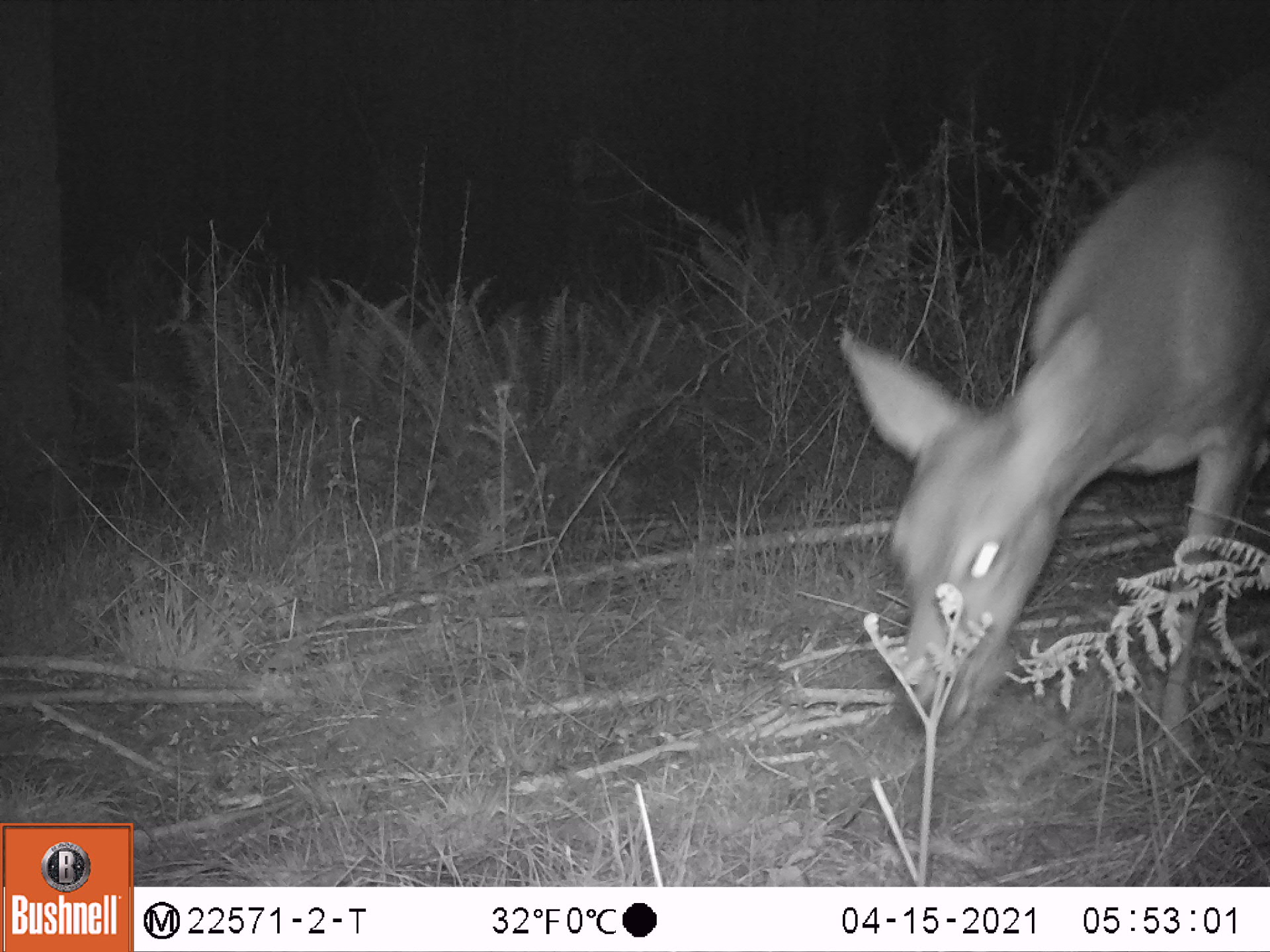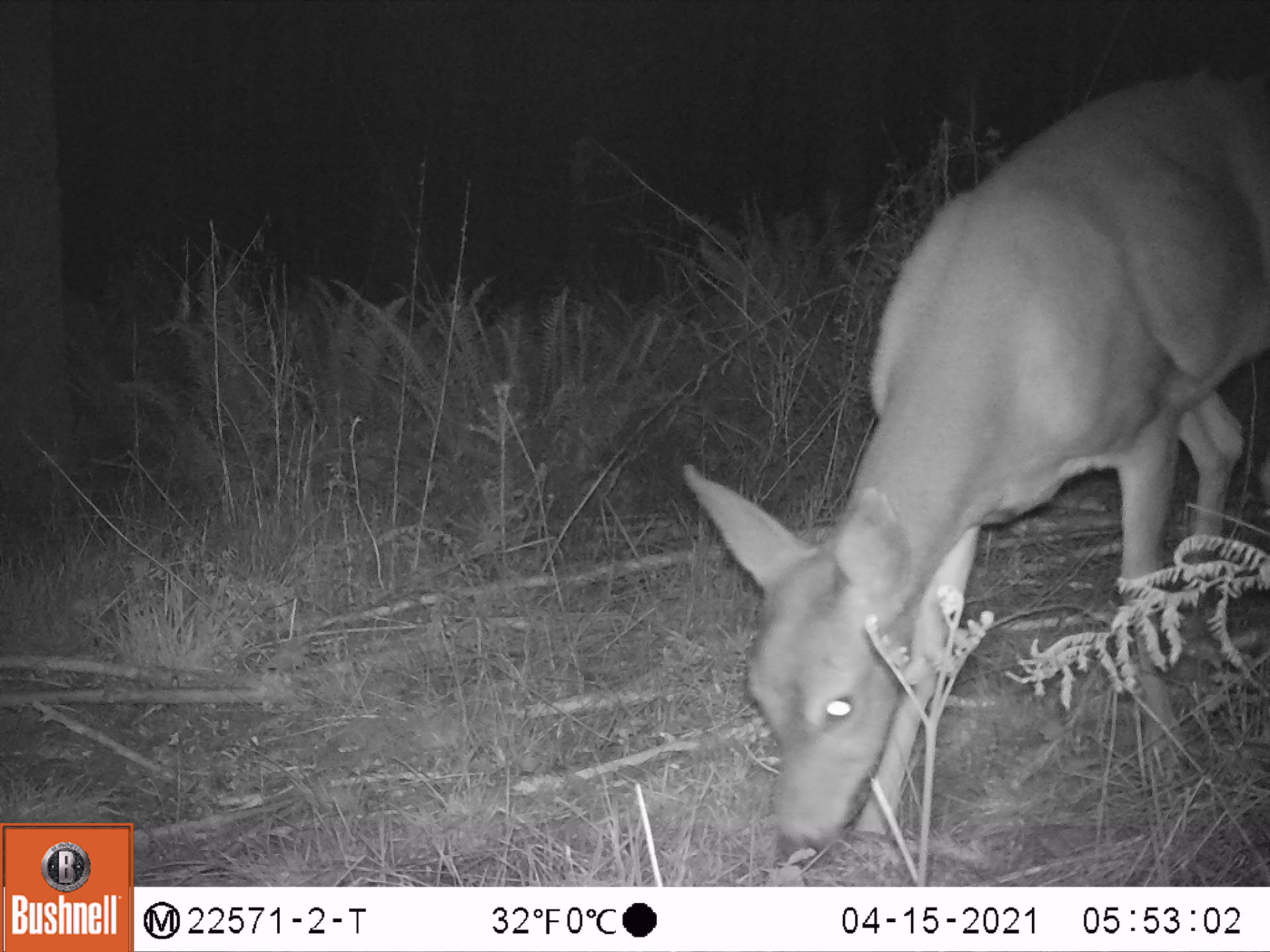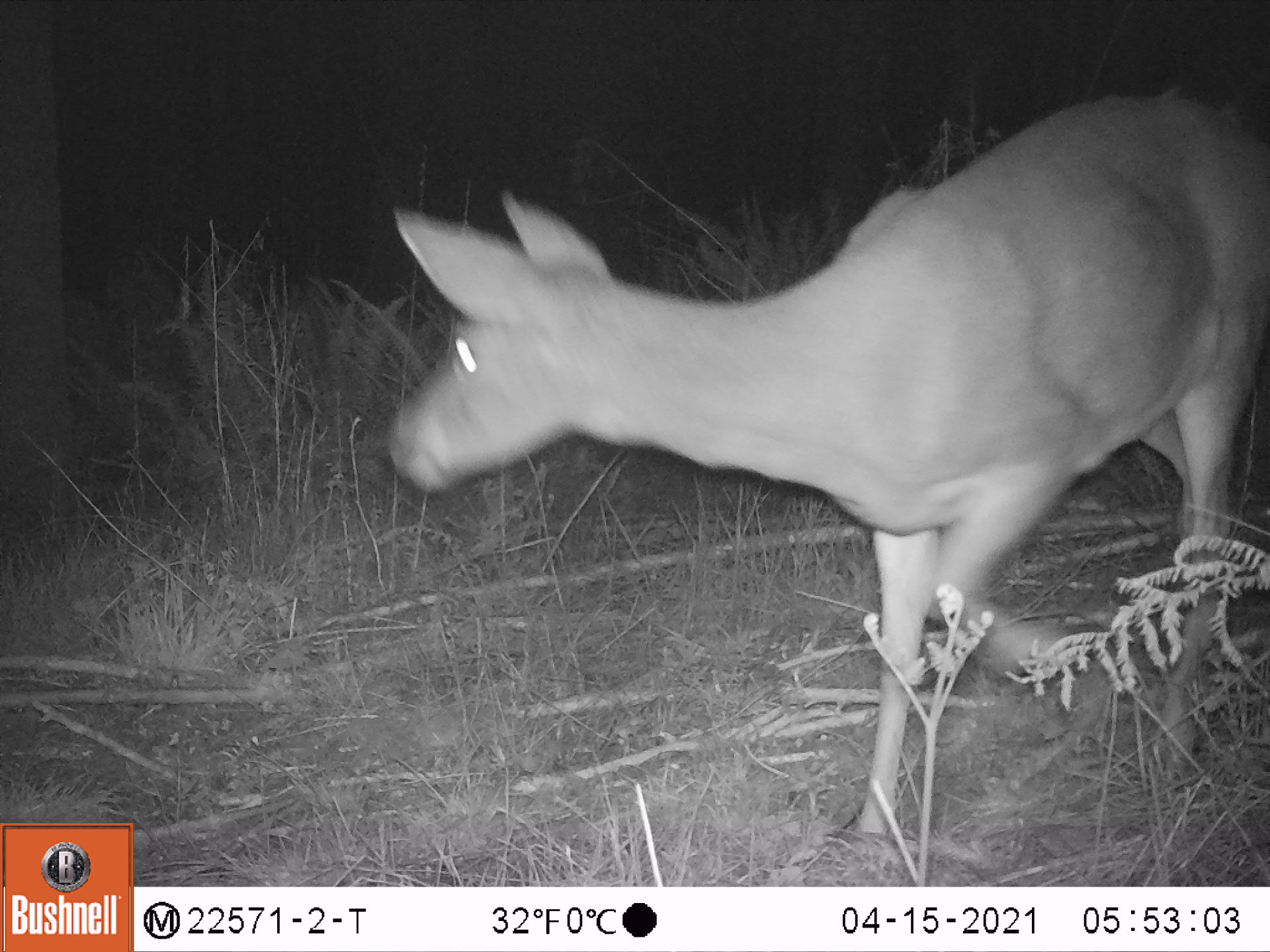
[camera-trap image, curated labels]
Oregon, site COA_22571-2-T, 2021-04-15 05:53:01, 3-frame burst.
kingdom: Animalia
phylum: Chordata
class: Mammalia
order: Artiodactyla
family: Cervidae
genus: Odocoileus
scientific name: Odocoileus hemionus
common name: black-tailed deer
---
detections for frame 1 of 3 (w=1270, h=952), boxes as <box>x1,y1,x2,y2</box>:
black-tailed deer: <box>832,56,1268,775</box>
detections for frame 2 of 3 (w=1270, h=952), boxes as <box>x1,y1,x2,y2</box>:
black-tailed deer: <box>670,58,1267,867</box>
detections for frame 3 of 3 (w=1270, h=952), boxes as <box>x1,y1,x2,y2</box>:
black-tailed deer: <box>379,67,1265,839</box>